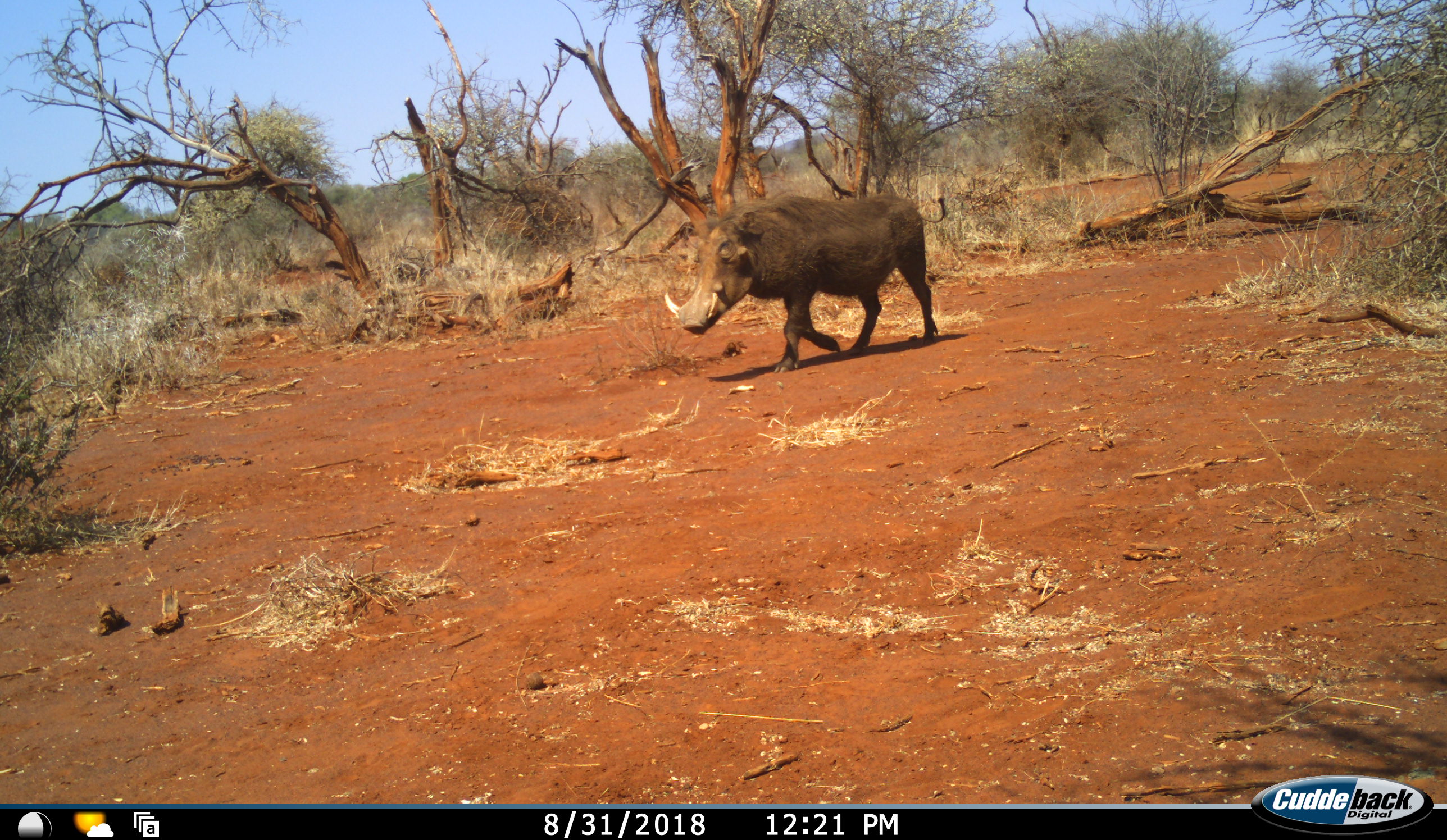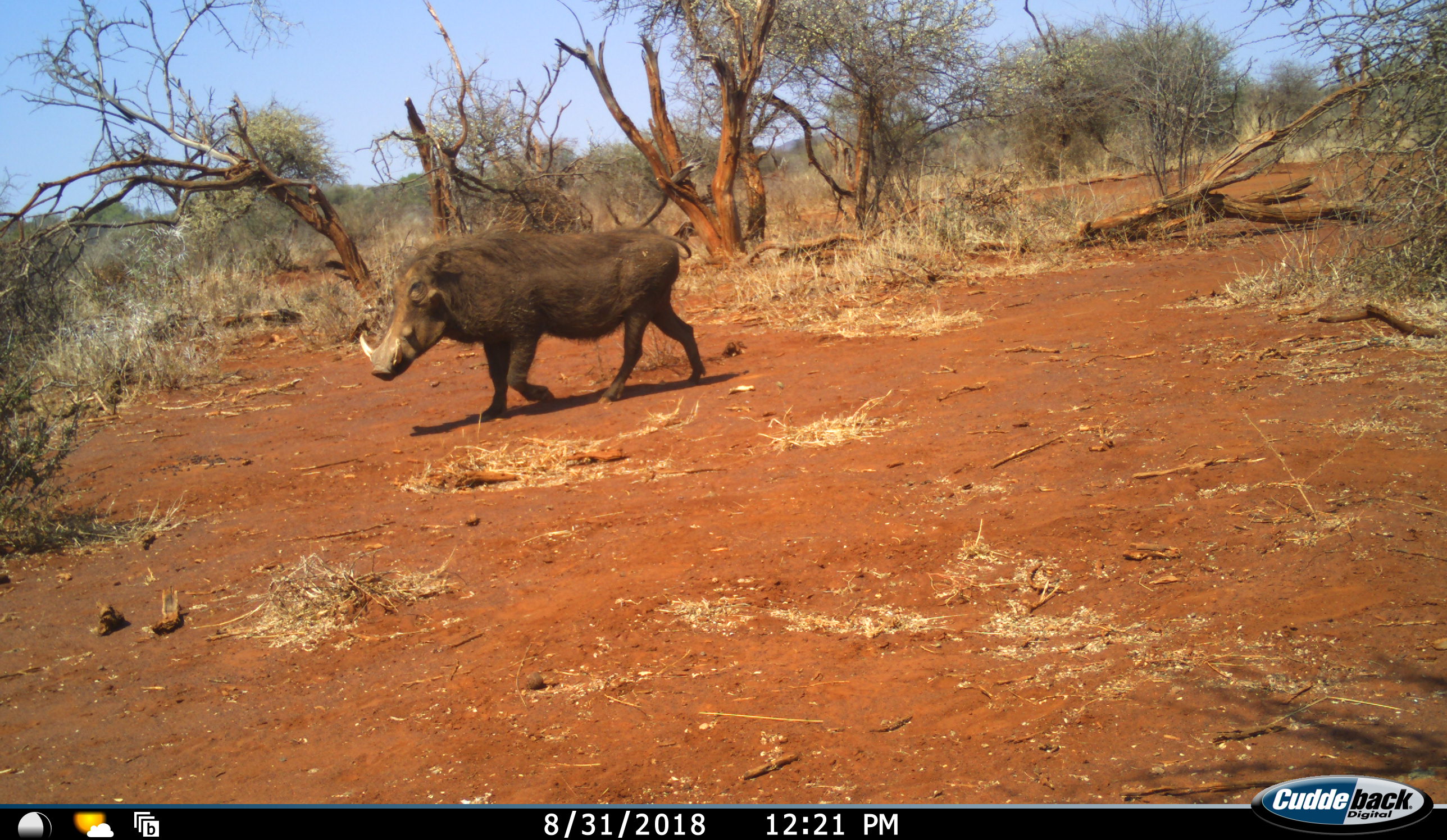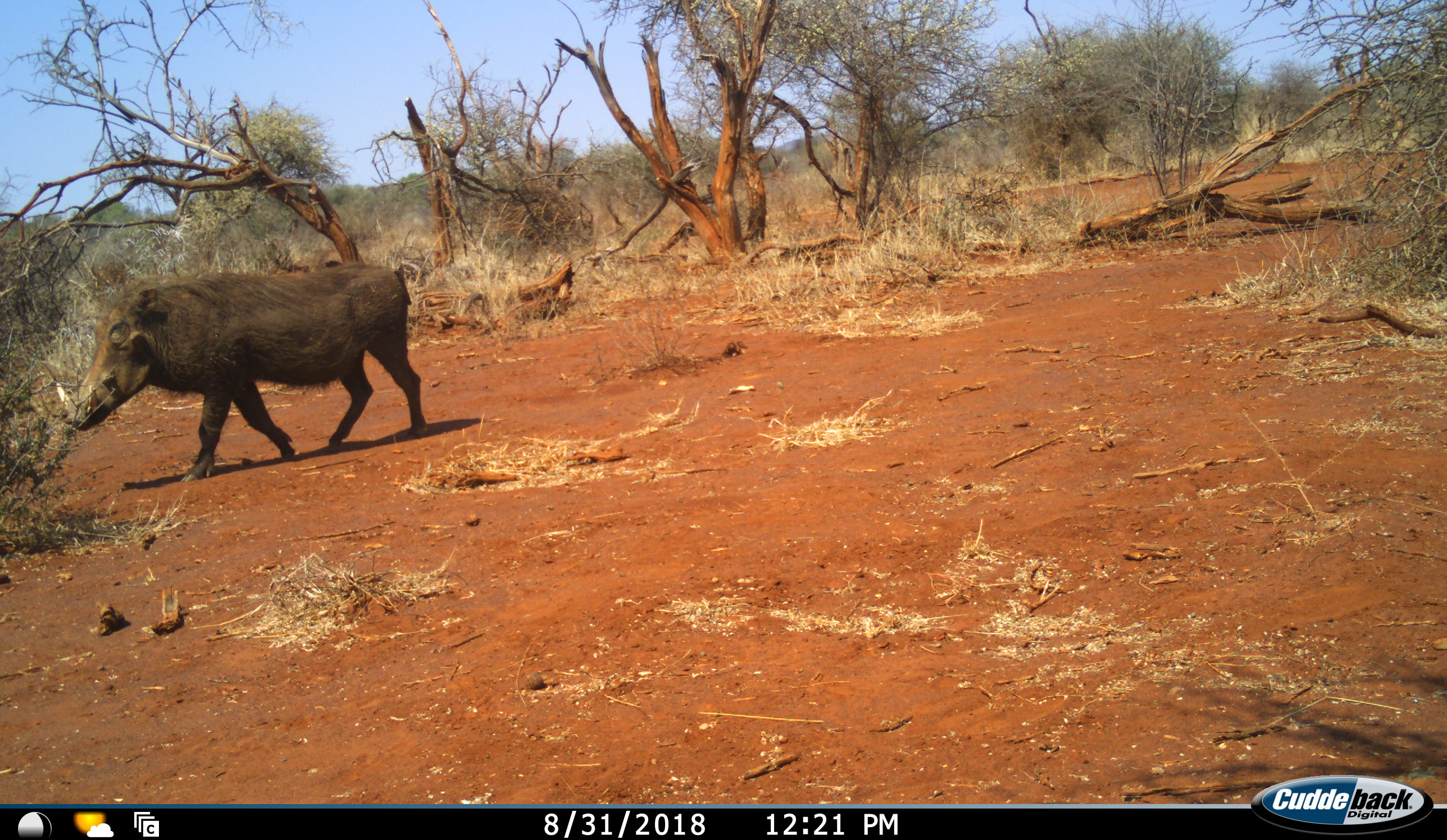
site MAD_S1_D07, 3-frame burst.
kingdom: Animalia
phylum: Chordata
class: Mammalia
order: Artiodactyla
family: Suidae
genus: Phacochoerus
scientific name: Phacochoerus africanus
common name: warthog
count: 1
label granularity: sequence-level